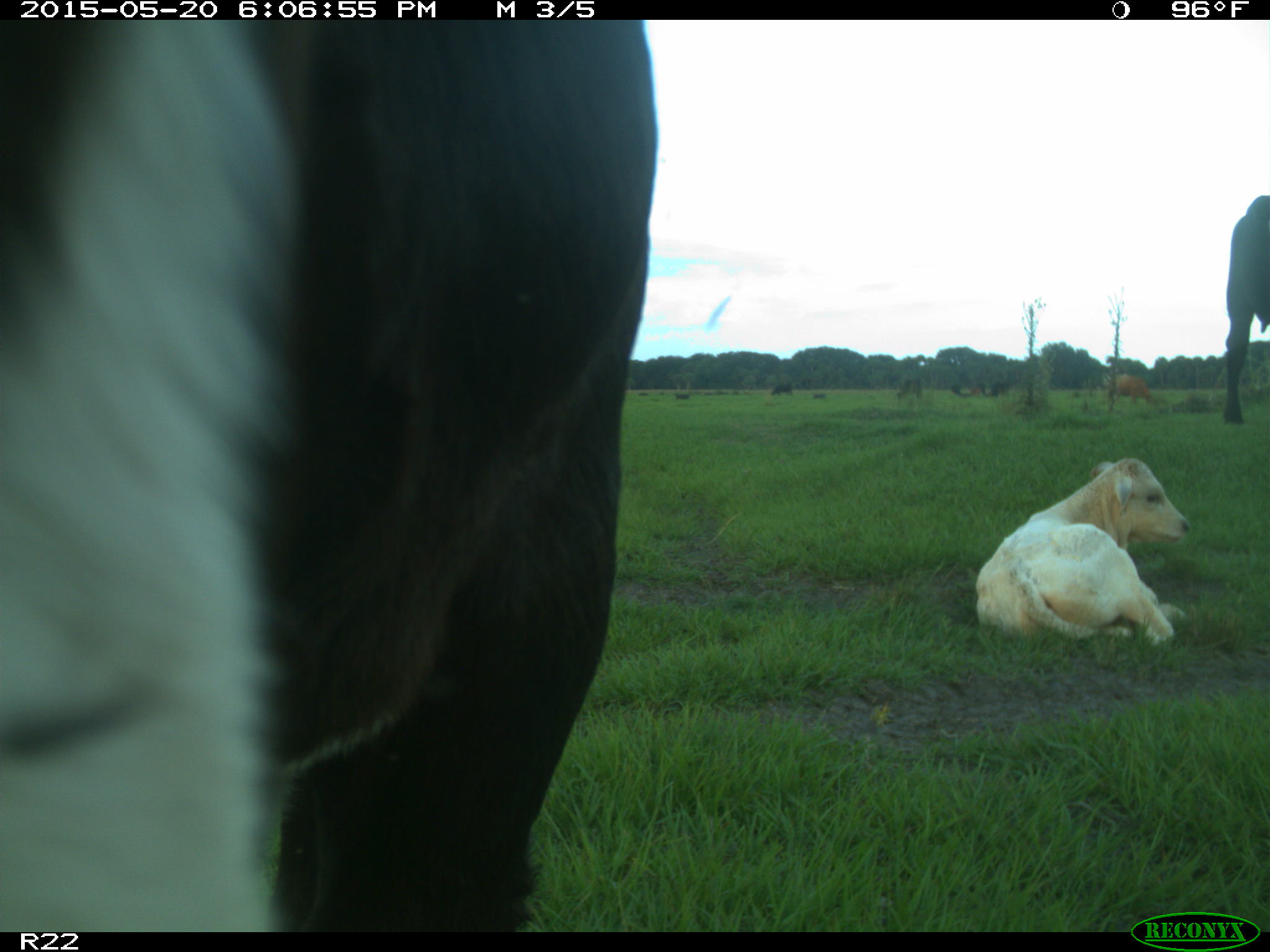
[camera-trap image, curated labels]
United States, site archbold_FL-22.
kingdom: Animalia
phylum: Chordata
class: Mammalia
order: Artiodactyla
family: Bovidae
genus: Bos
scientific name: Bos taurus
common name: domestic cow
Bos taurus (domestic cow).